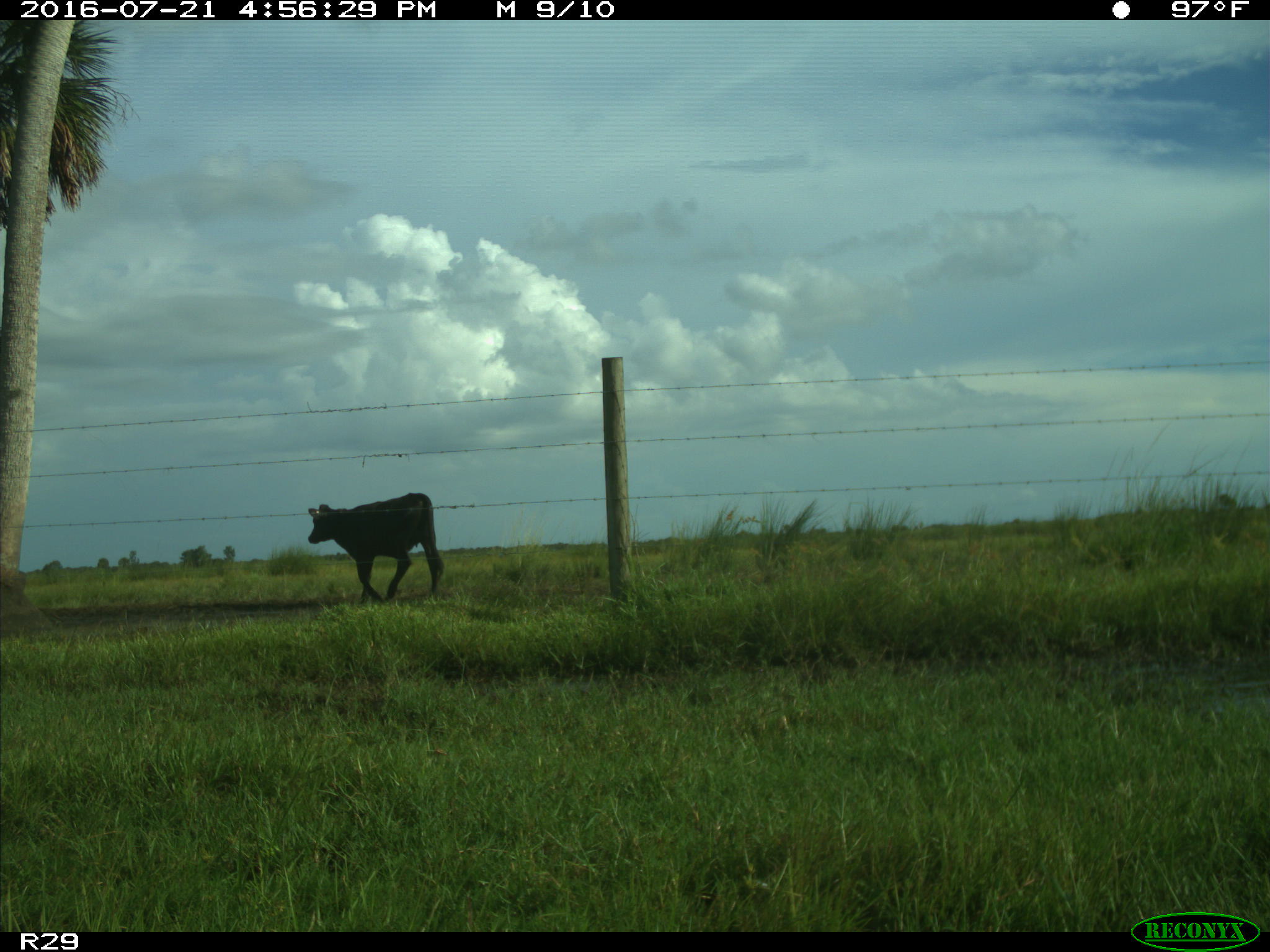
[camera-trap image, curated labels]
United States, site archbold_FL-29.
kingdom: Animalia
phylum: Chordata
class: Mammalia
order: Artiodactyla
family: Bovidae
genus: Bos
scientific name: Bos taurus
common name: domestic cow